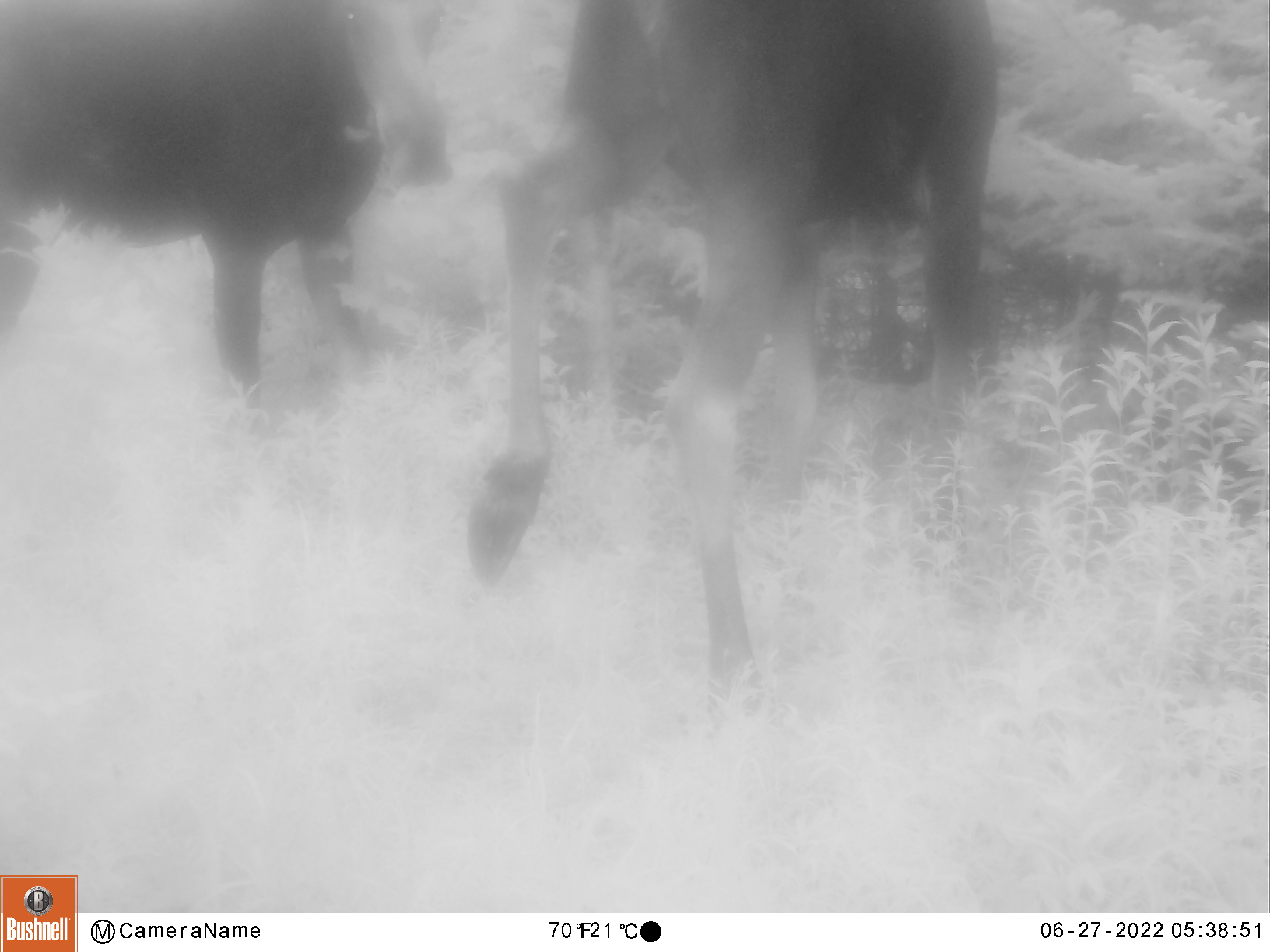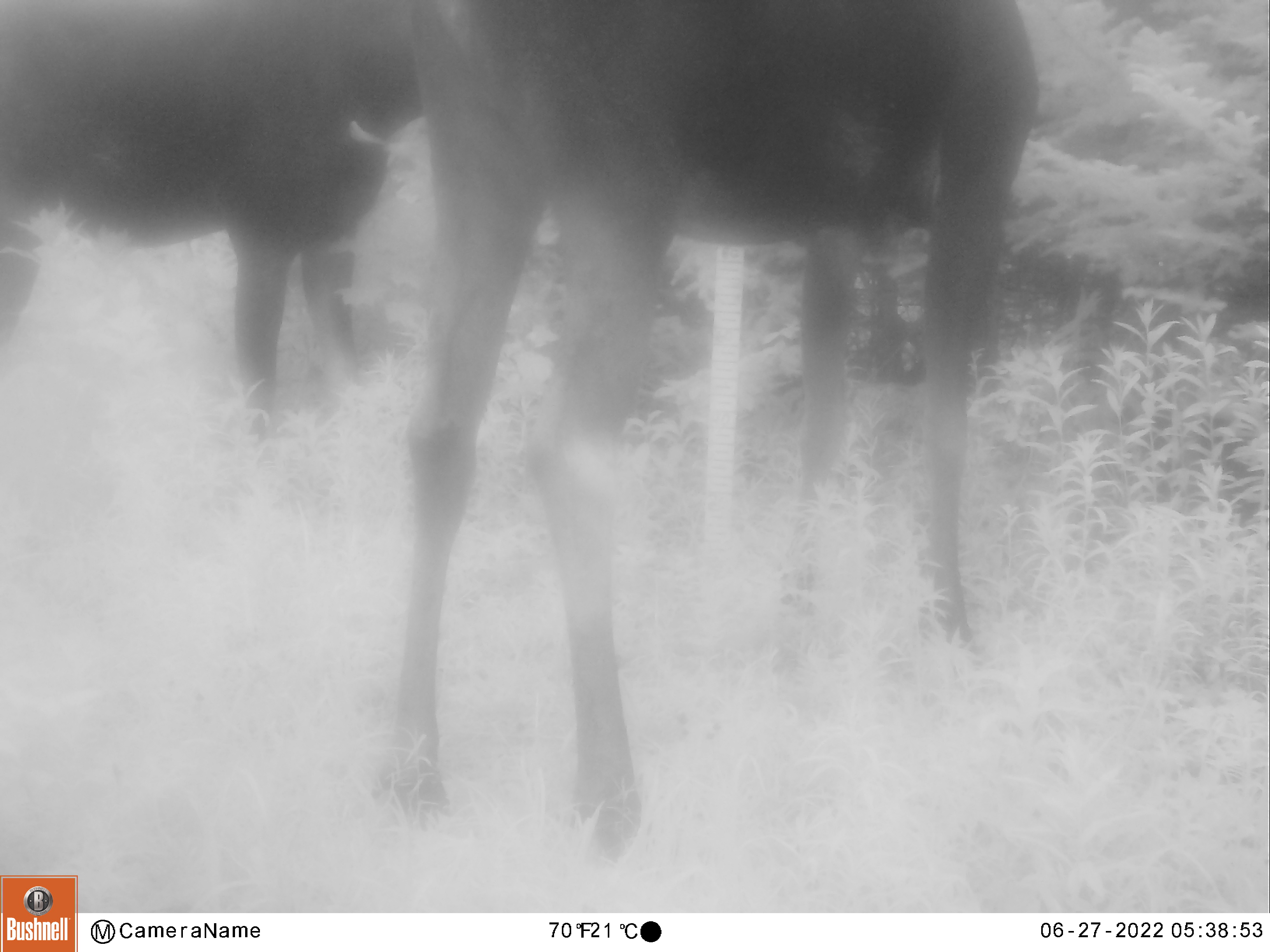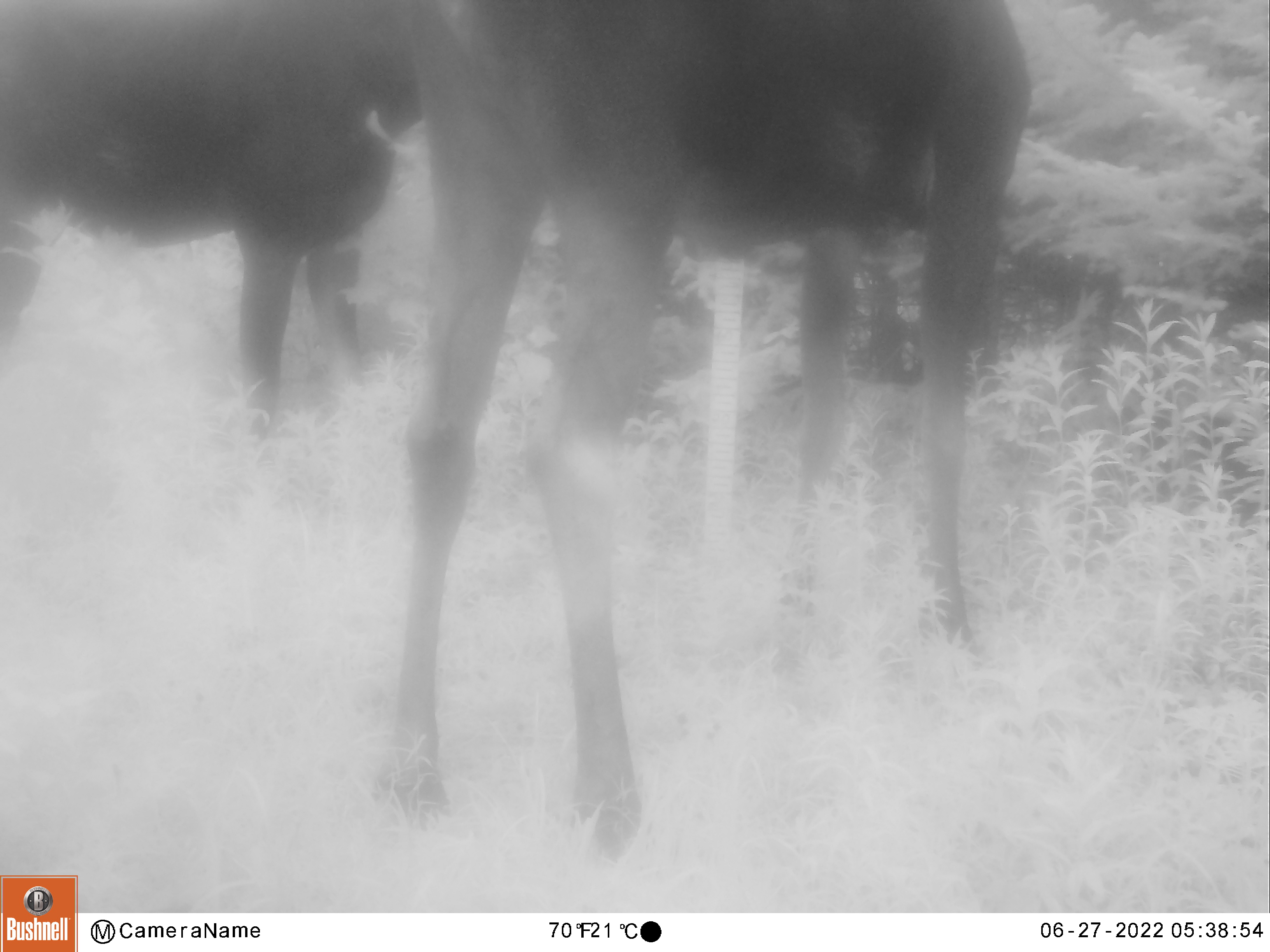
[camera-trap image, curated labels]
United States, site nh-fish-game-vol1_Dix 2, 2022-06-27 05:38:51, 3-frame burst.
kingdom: Animalia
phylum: Chordata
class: Mammalia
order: Artiodactyla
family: Cervidae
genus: Alces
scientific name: Alces alces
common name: moose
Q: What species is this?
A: Moose (Alces alces).